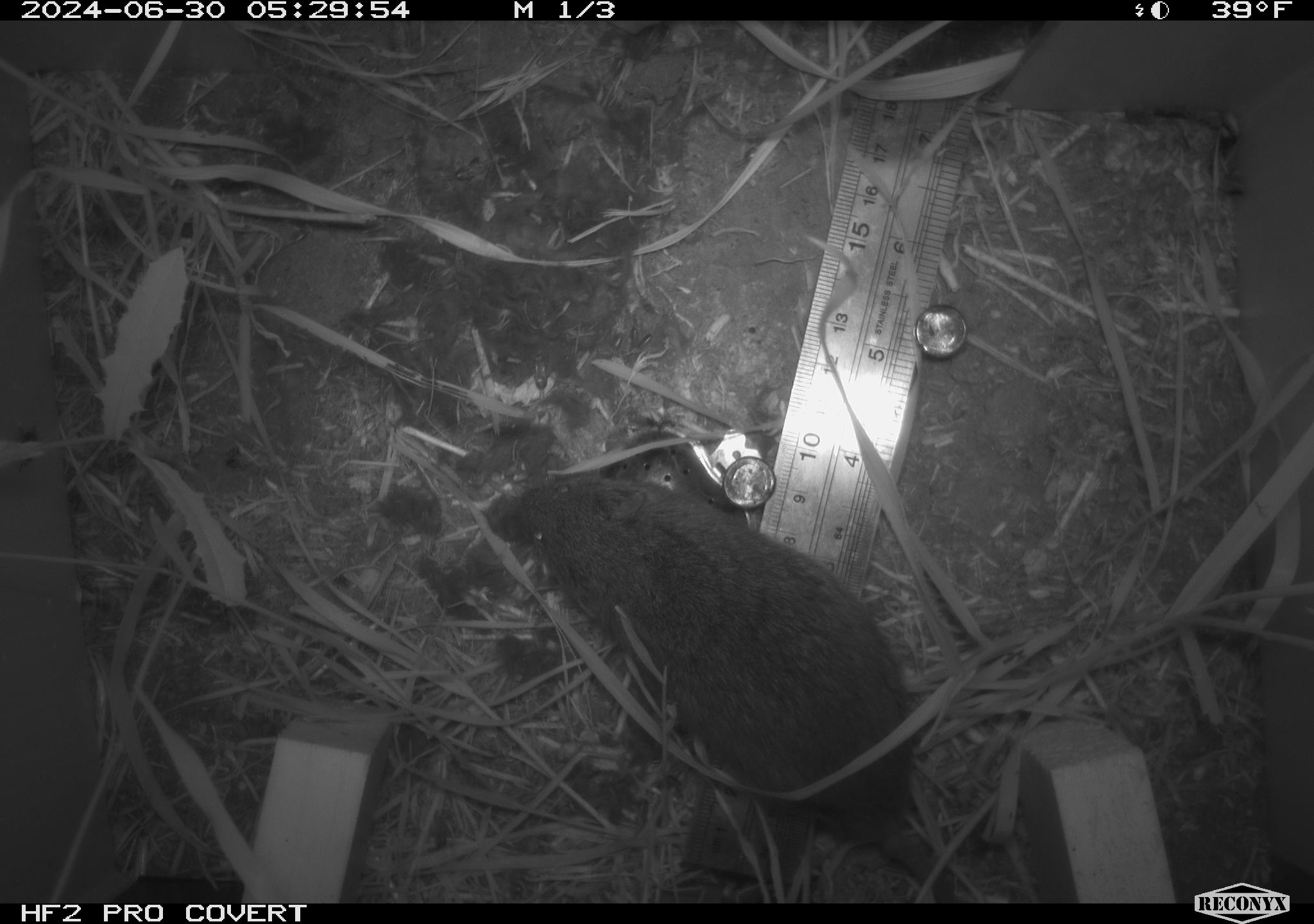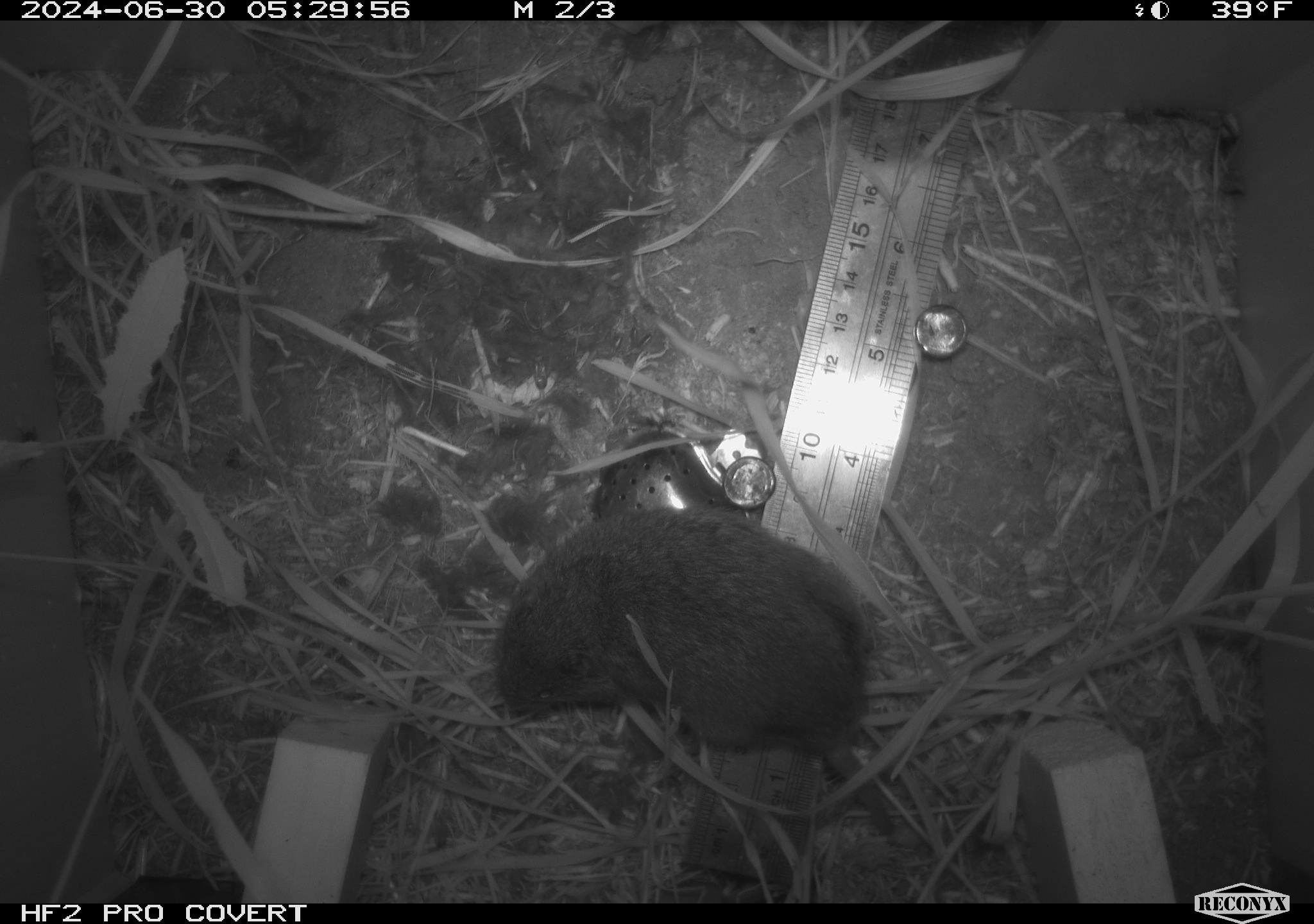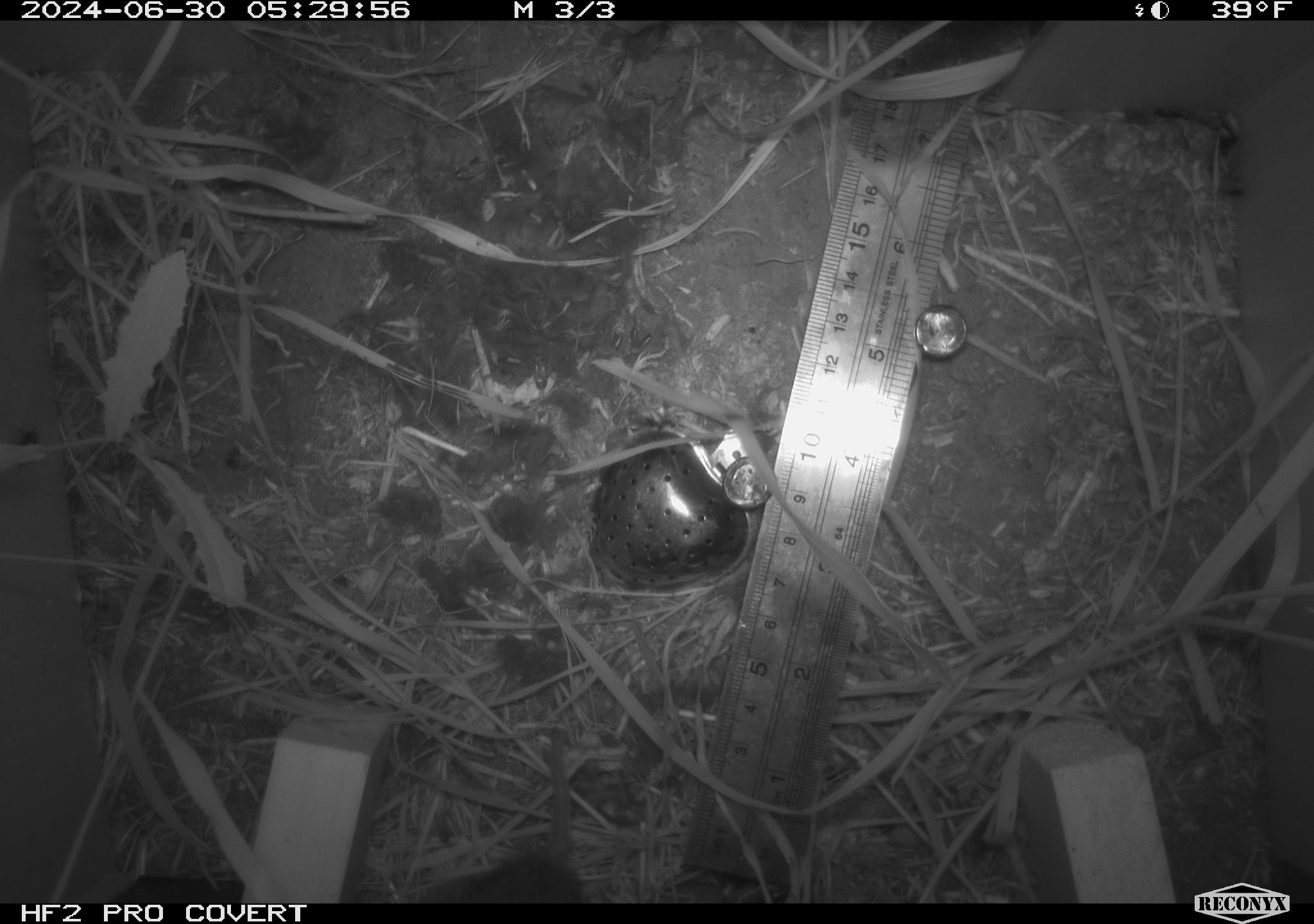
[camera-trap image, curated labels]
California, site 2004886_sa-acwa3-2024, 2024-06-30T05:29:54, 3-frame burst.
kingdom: Animalia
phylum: Chordata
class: Mammalia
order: Rodentia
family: Cricetidae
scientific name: Arvicolinae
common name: voles, lemmings, and muskrats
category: arvicolinae subfamily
Arvicolinae subfamily (voles, lemmings, and muskrats) (Arvicolinae).